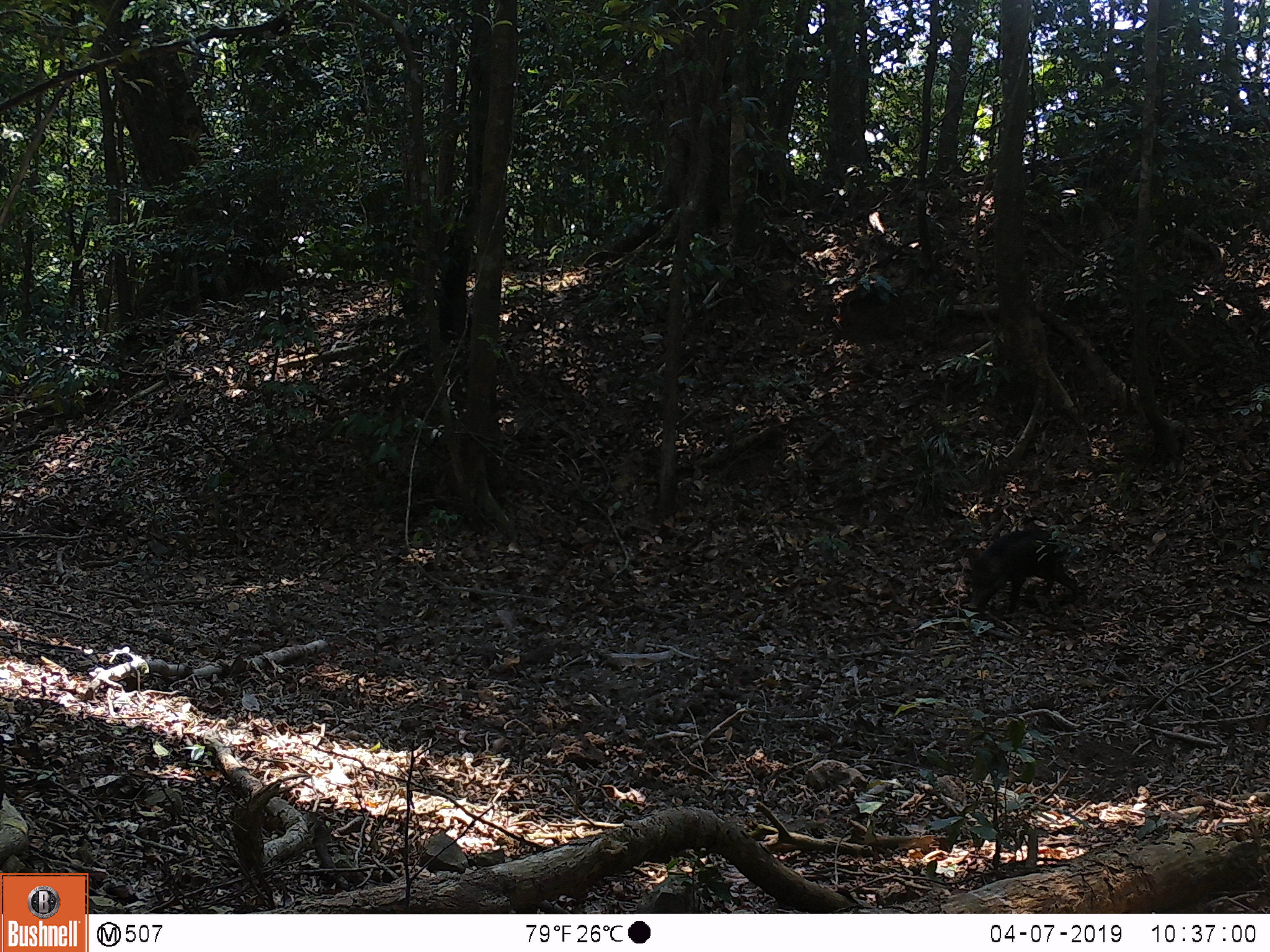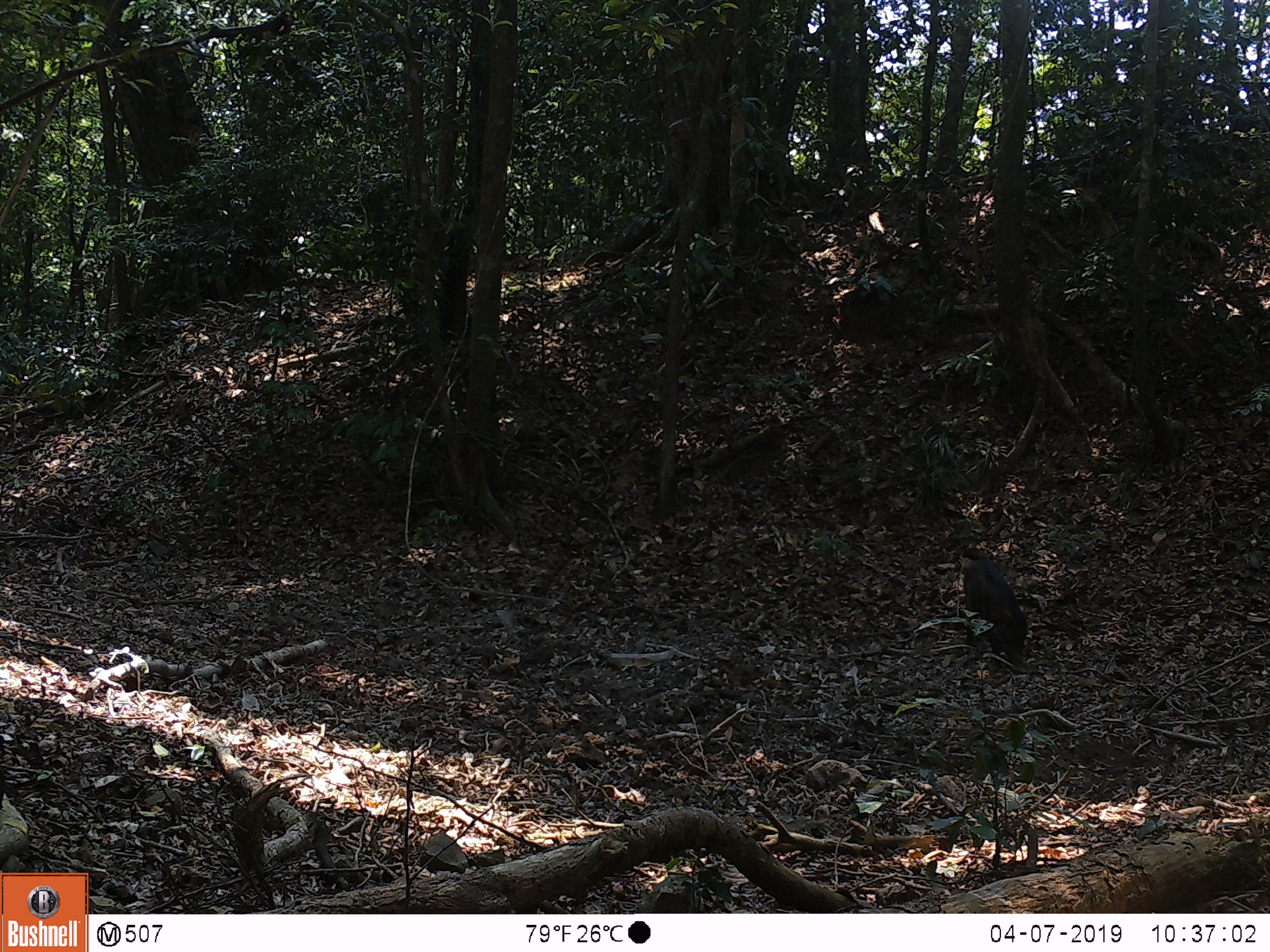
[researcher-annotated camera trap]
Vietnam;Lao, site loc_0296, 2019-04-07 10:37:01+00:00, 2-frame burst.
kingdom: Animalia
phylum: Chordata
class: Mammalia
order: Artiodactyla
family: Suidae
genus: Sus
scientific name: Sus scrofa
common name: eurasian wild pig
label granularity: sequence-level